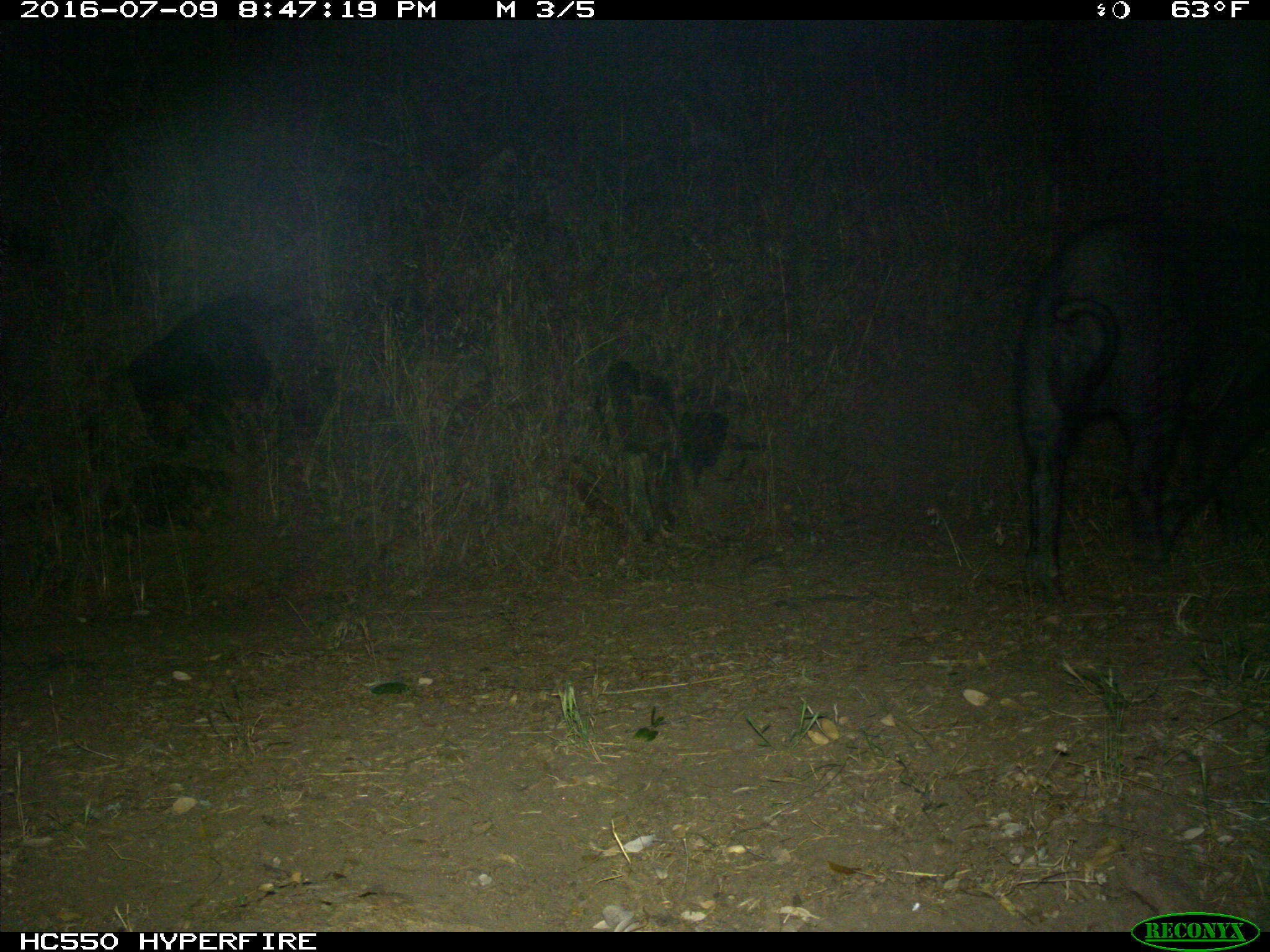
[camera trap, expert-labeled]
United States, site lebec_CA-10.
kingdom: Animalia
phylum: Chordata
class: Mammalia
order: Artiodactyla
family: Suidae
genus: Sus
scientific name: Sus scrofa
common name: wild boar